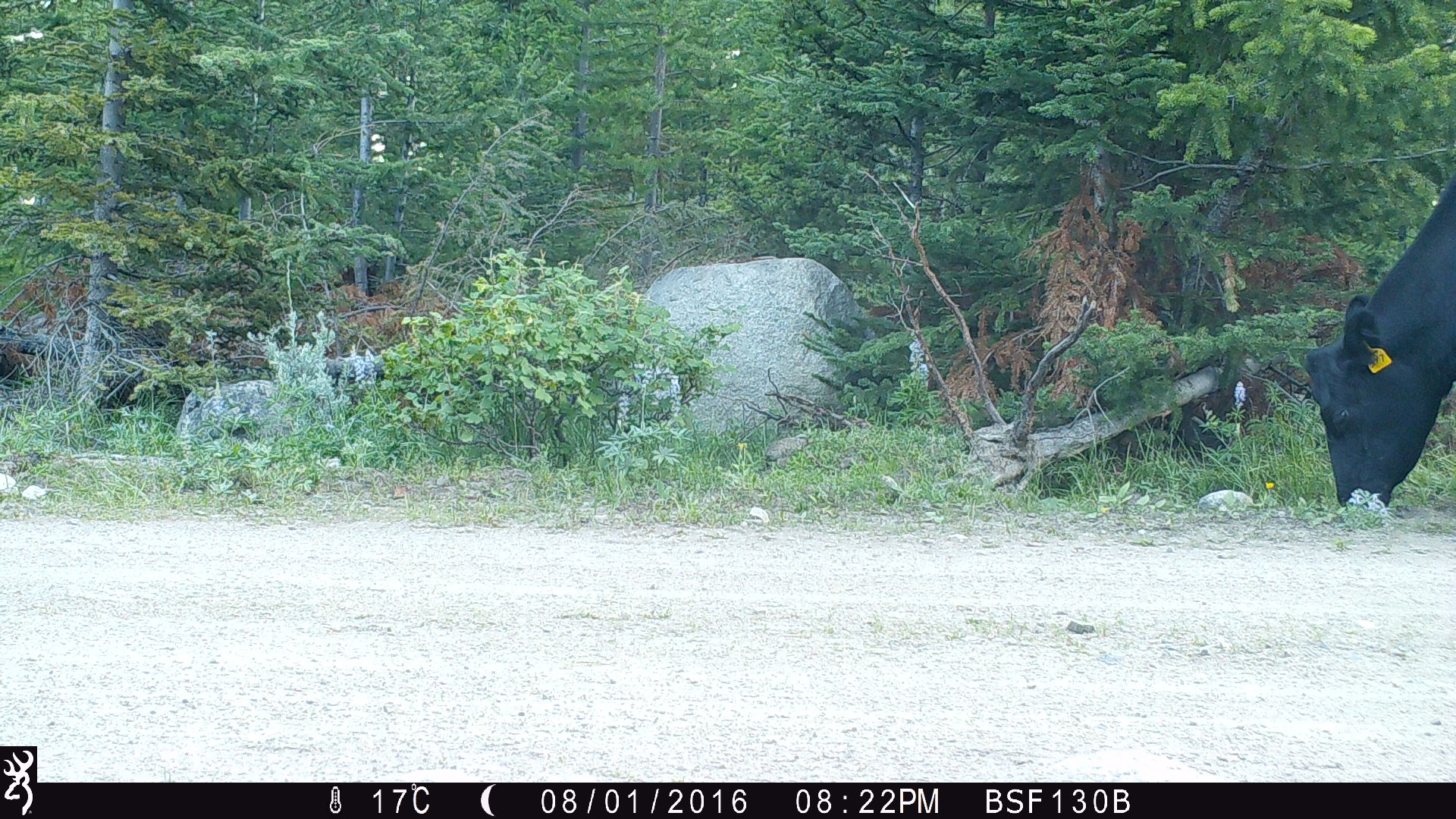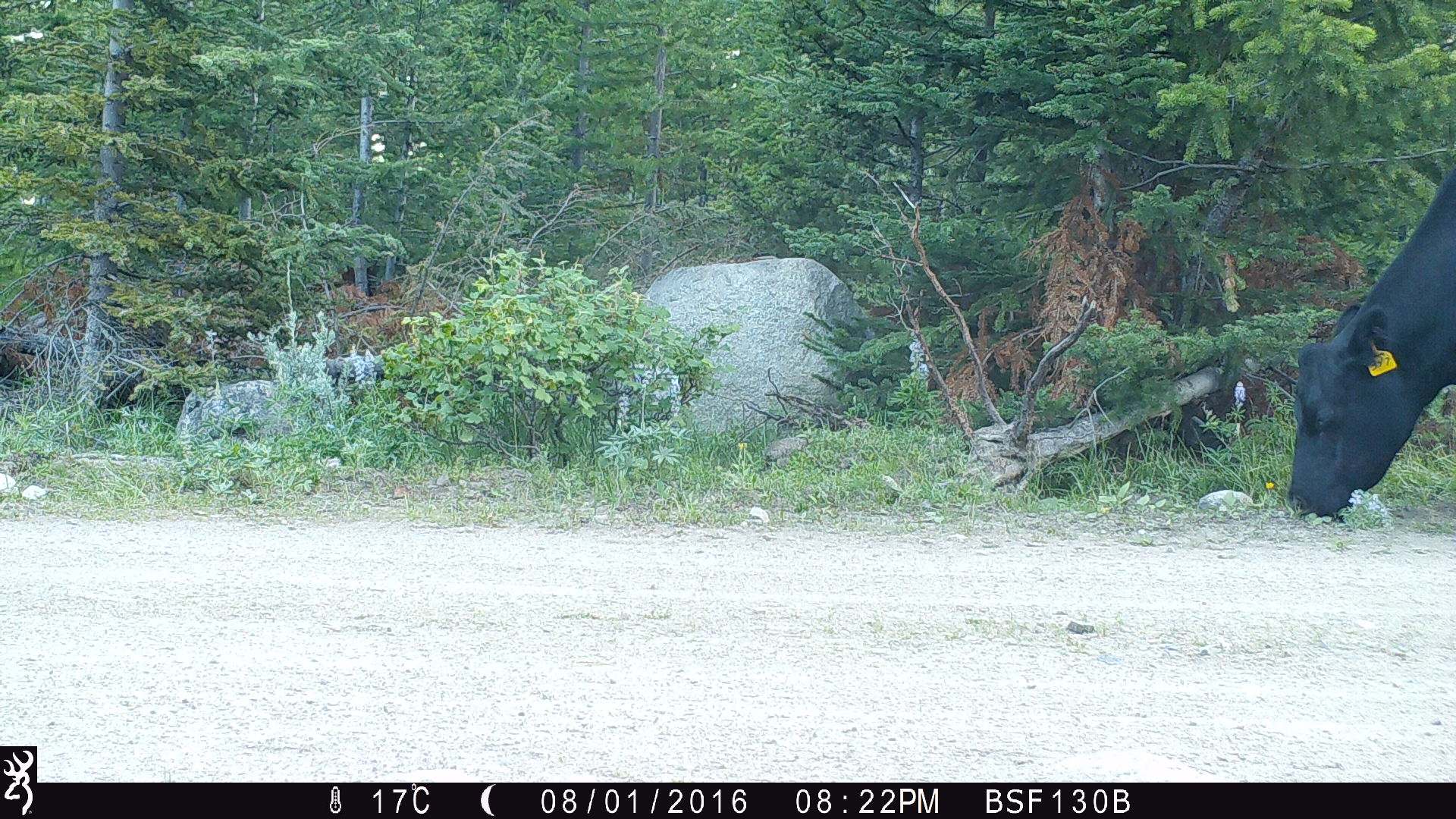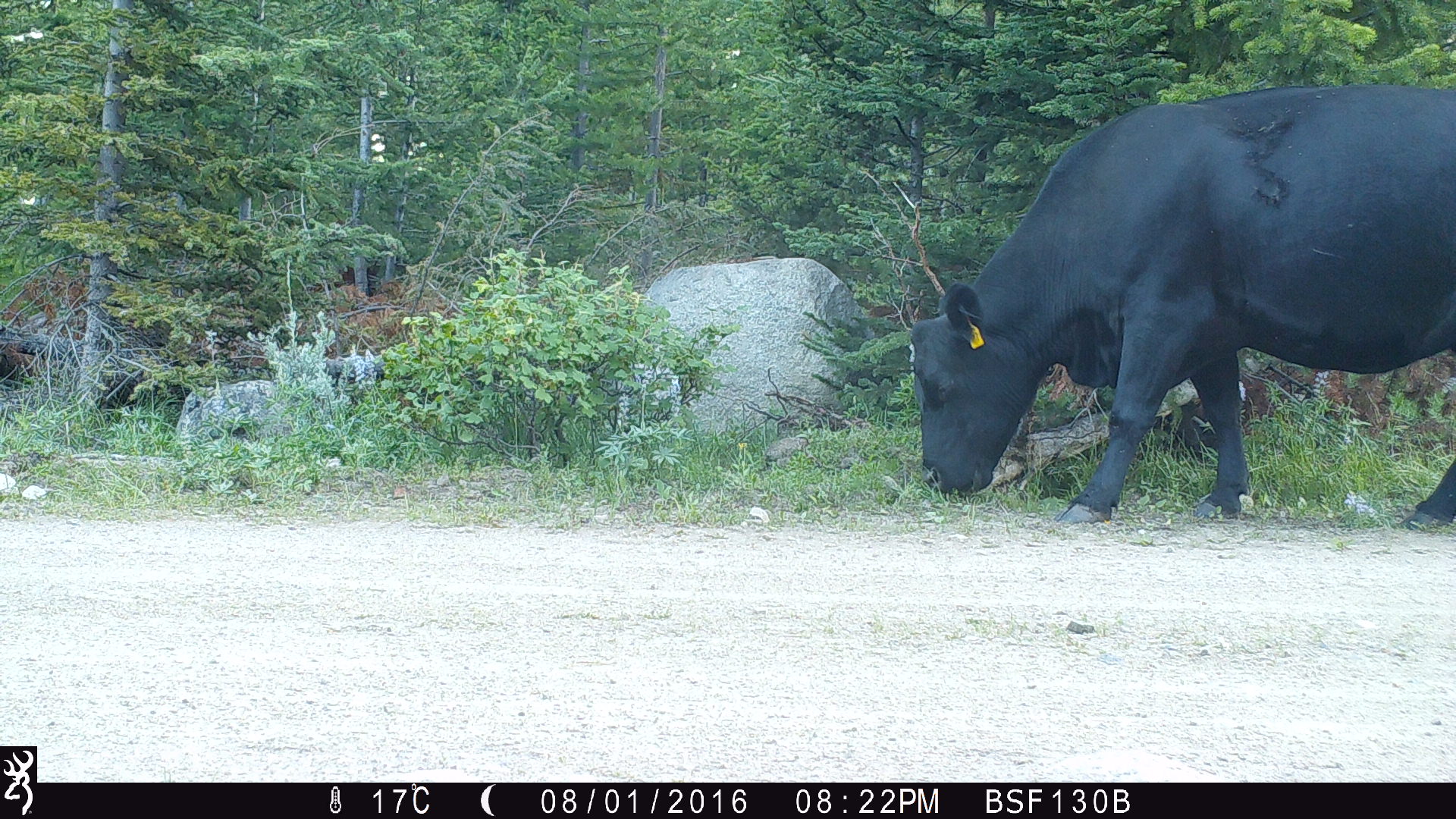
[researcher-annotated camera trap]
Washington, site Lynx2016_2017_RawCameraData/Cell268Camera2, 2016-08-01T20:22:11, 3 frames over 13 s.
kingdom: Animalia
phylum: Chordata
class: Mammalia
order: Artiodactyla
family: Bovidae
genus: Bos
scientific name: Bos taurus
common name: domestic cattle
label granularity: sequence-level